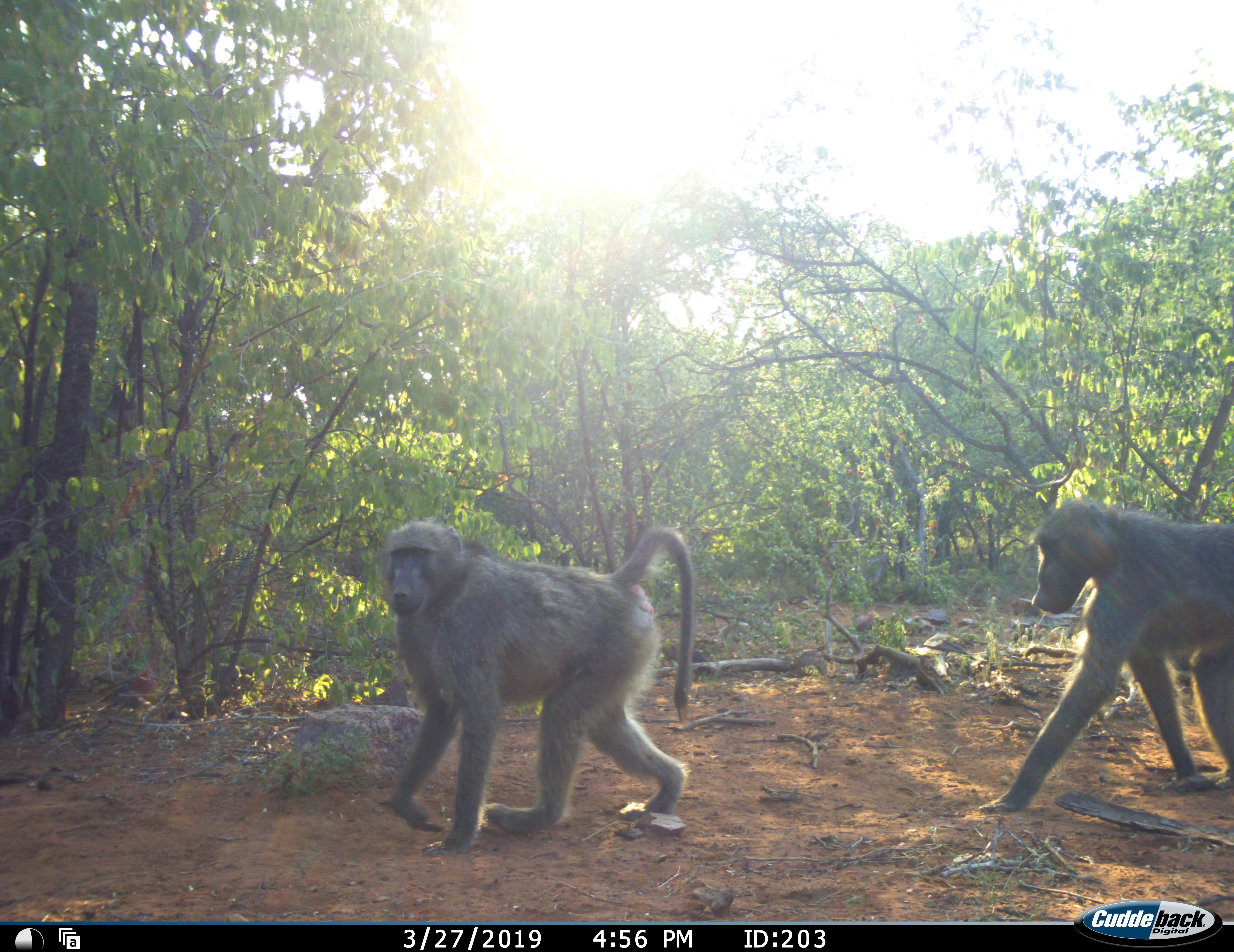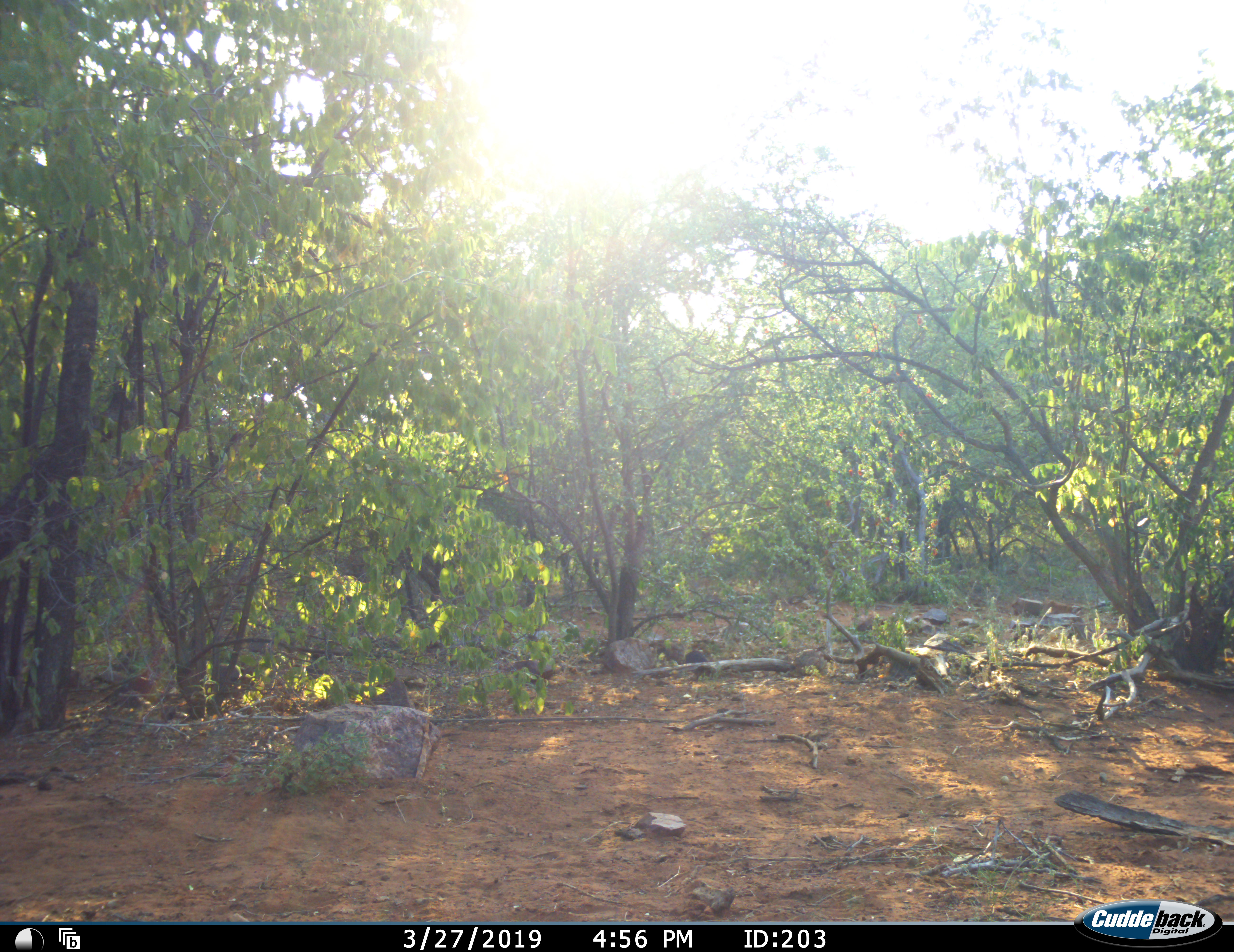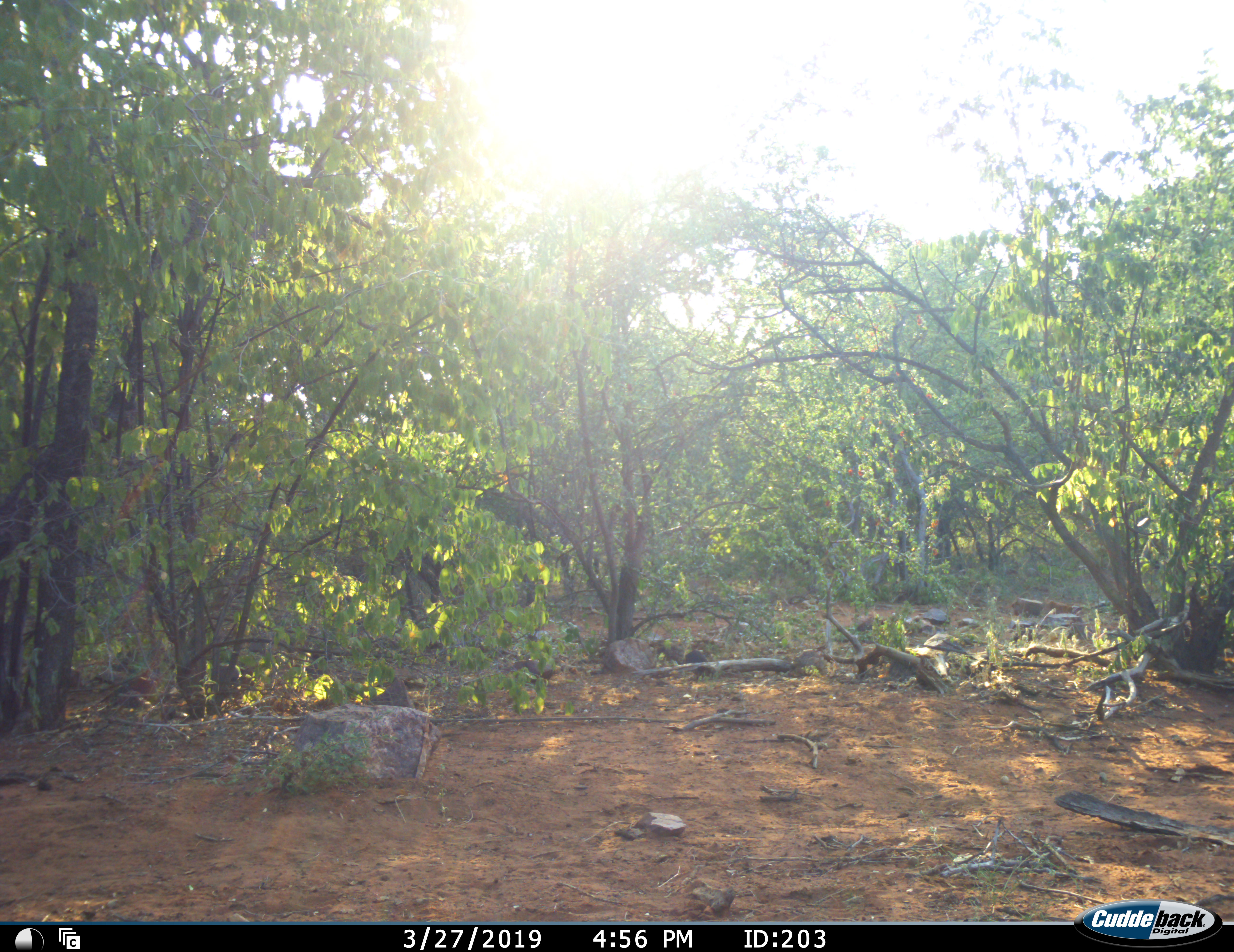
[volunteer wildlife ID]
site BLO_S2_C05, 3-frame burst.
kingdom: Animalia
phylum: Chordata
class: Mammalia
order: Primates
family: Cercopithecidae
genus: Papio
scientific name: Papio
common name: baboon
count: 2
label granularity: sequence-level